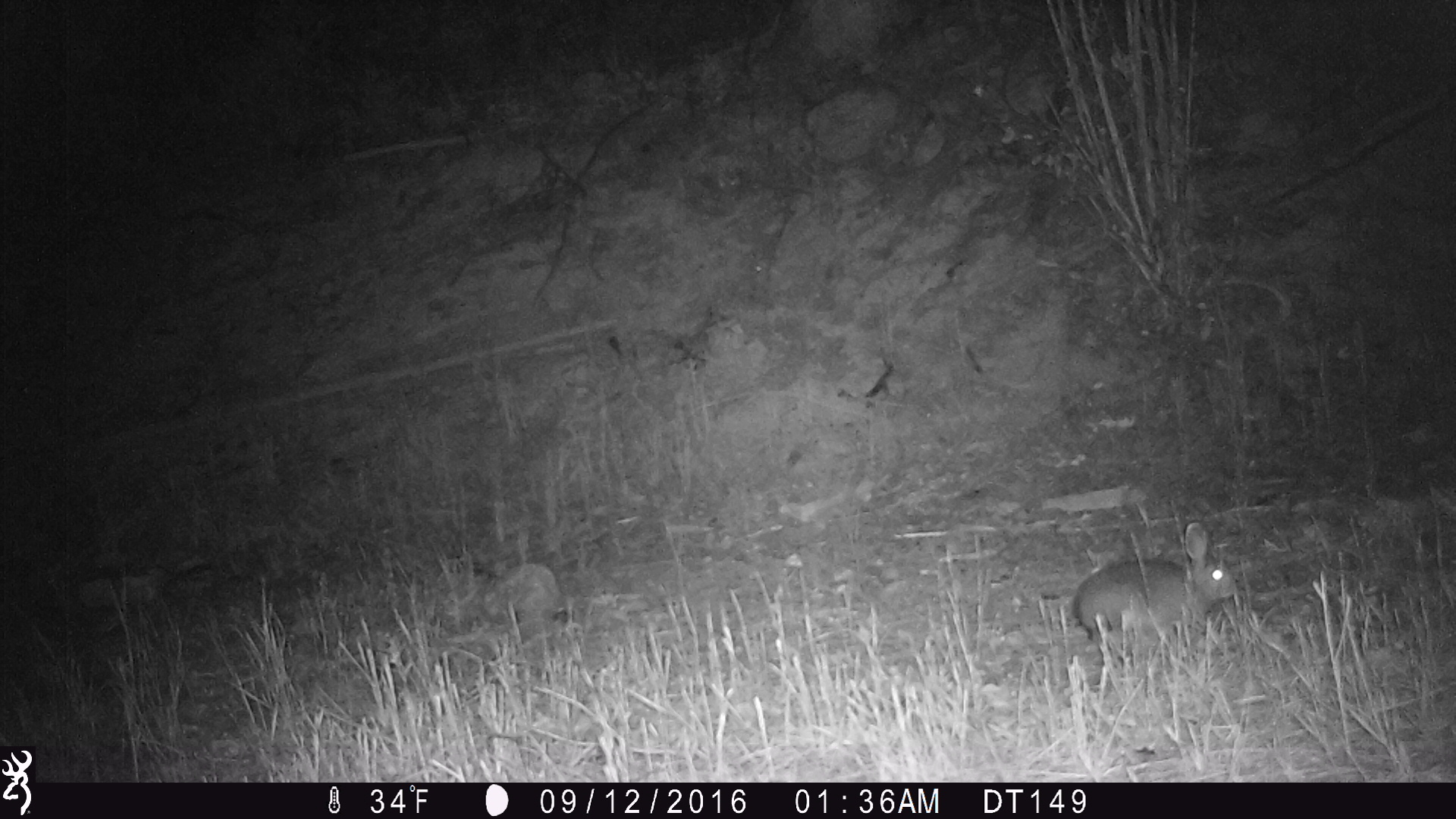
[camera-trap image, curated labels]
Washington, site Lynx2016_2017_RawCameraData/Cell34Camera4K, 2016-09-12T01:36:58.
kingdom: Animalia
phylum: Chordata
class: Mammalia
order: Lagomorpha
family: Leporidae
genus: Lepus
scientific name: Lepus americanus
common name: snowshoe hare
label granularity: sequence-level